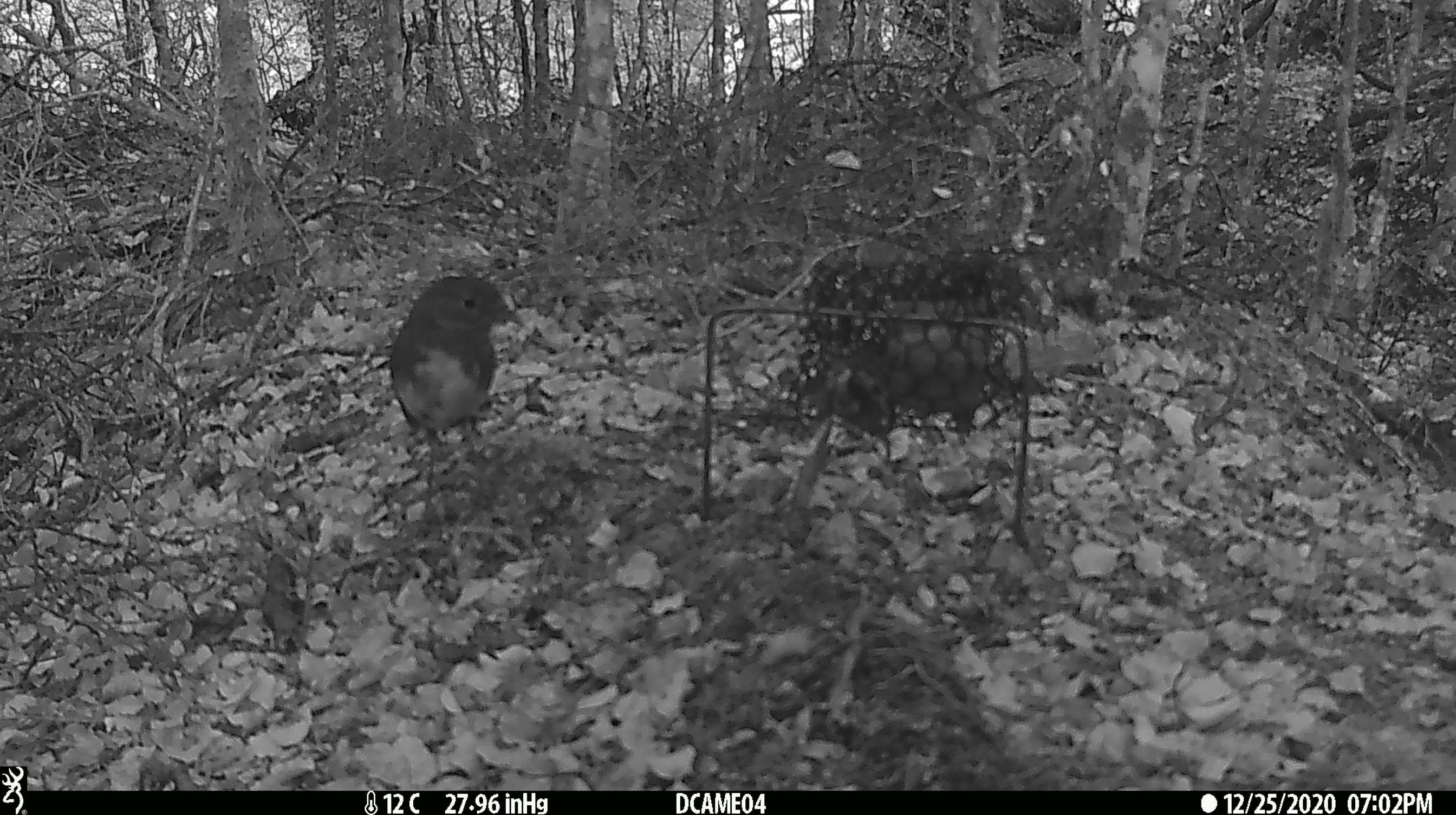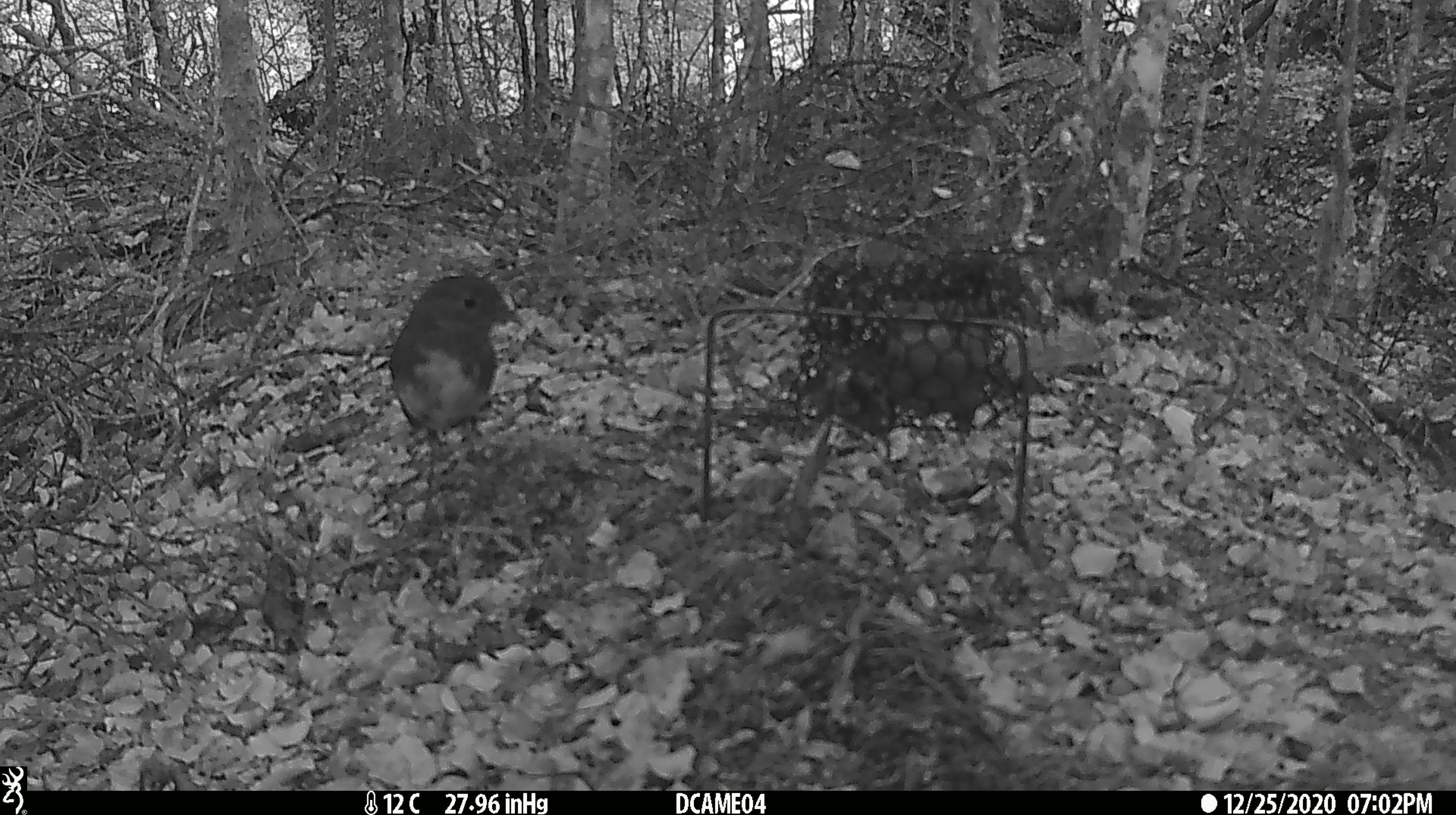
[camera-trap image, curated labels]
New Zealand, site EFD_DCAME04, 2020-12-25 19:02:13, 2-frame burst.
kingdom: Animalia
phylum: Chordata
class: Aves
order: Passeriformes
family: Petroicidae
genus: Petroica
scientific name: Petroica australis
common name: new zealand robin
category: robin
Robin (new zealand robin) (Petroica australis).